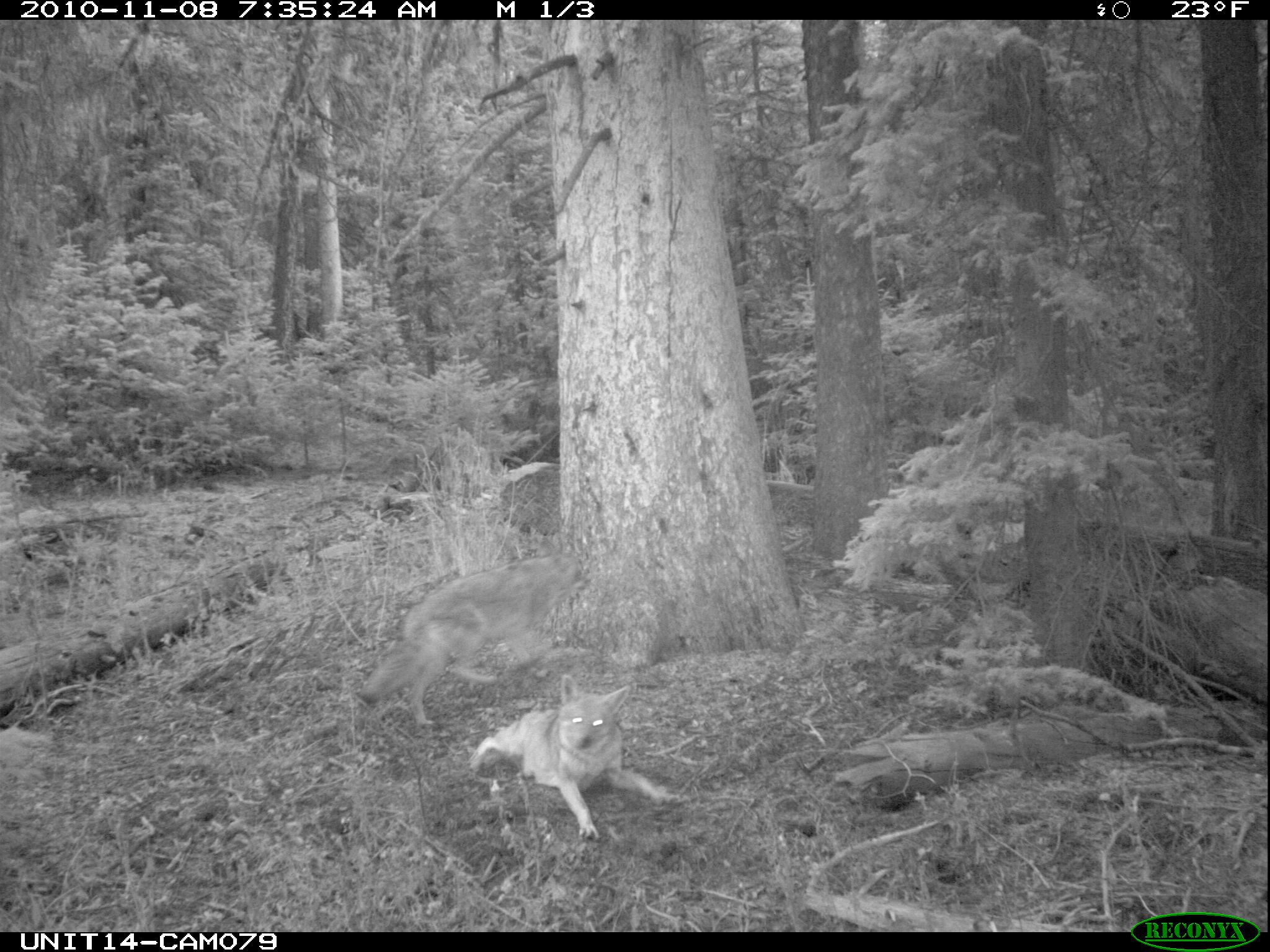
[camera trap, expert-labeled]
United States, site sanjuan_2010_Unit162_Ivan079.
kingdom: Animalia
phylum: Chordata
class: Mammalia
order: Carnivora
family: Canidae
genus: Canis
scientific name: Canis latrans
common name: coyote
Canis latrans (coyote).